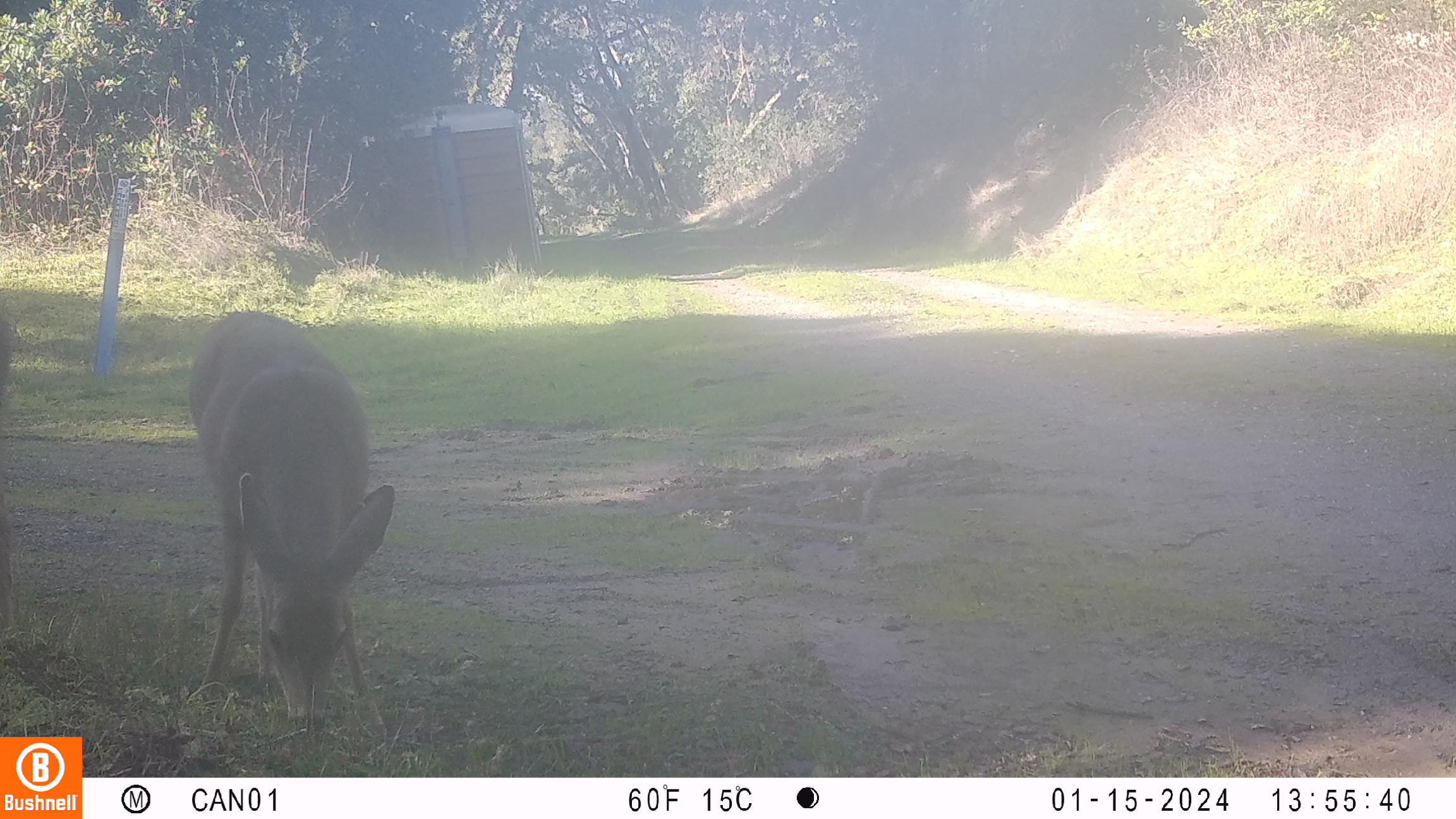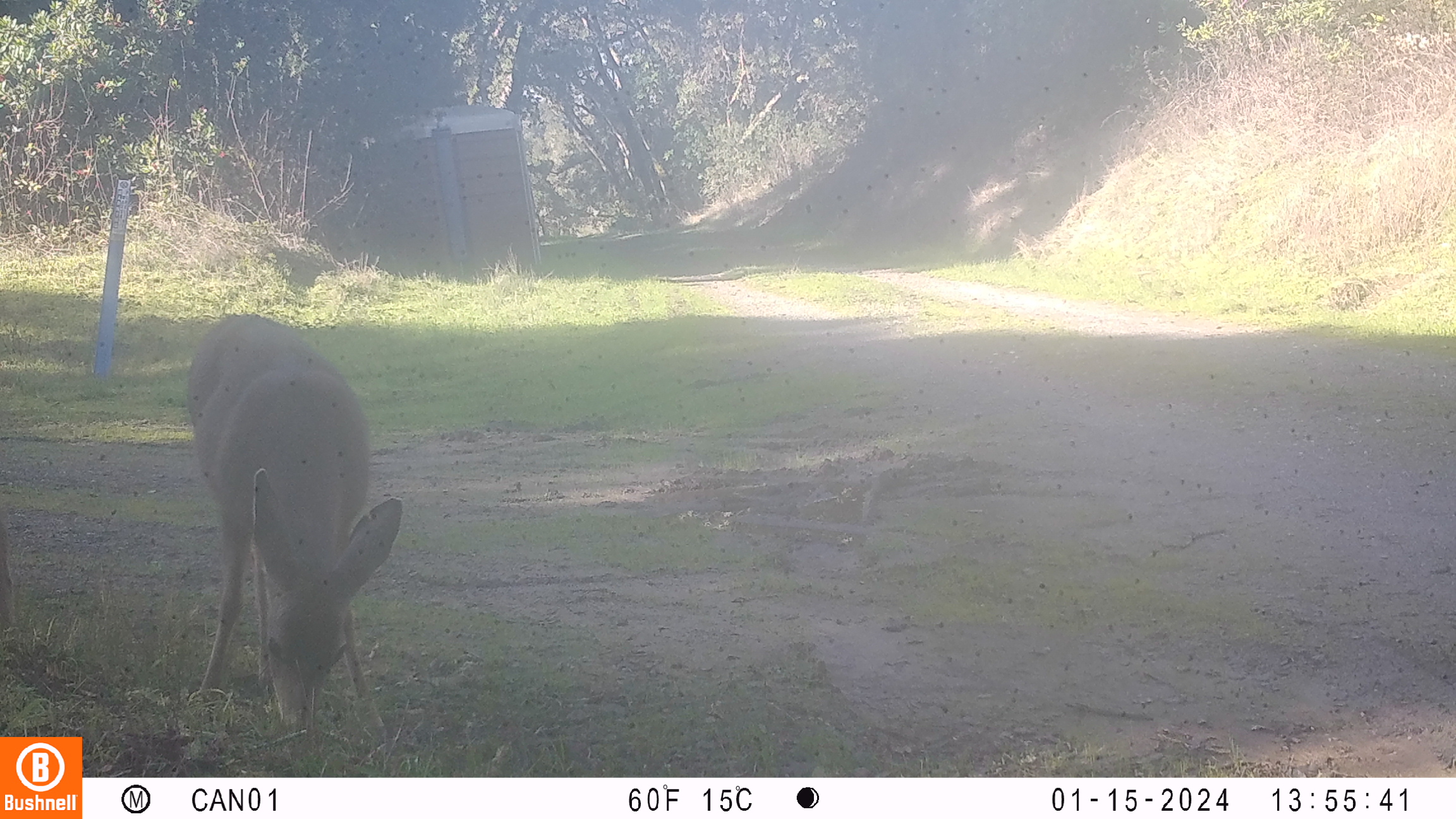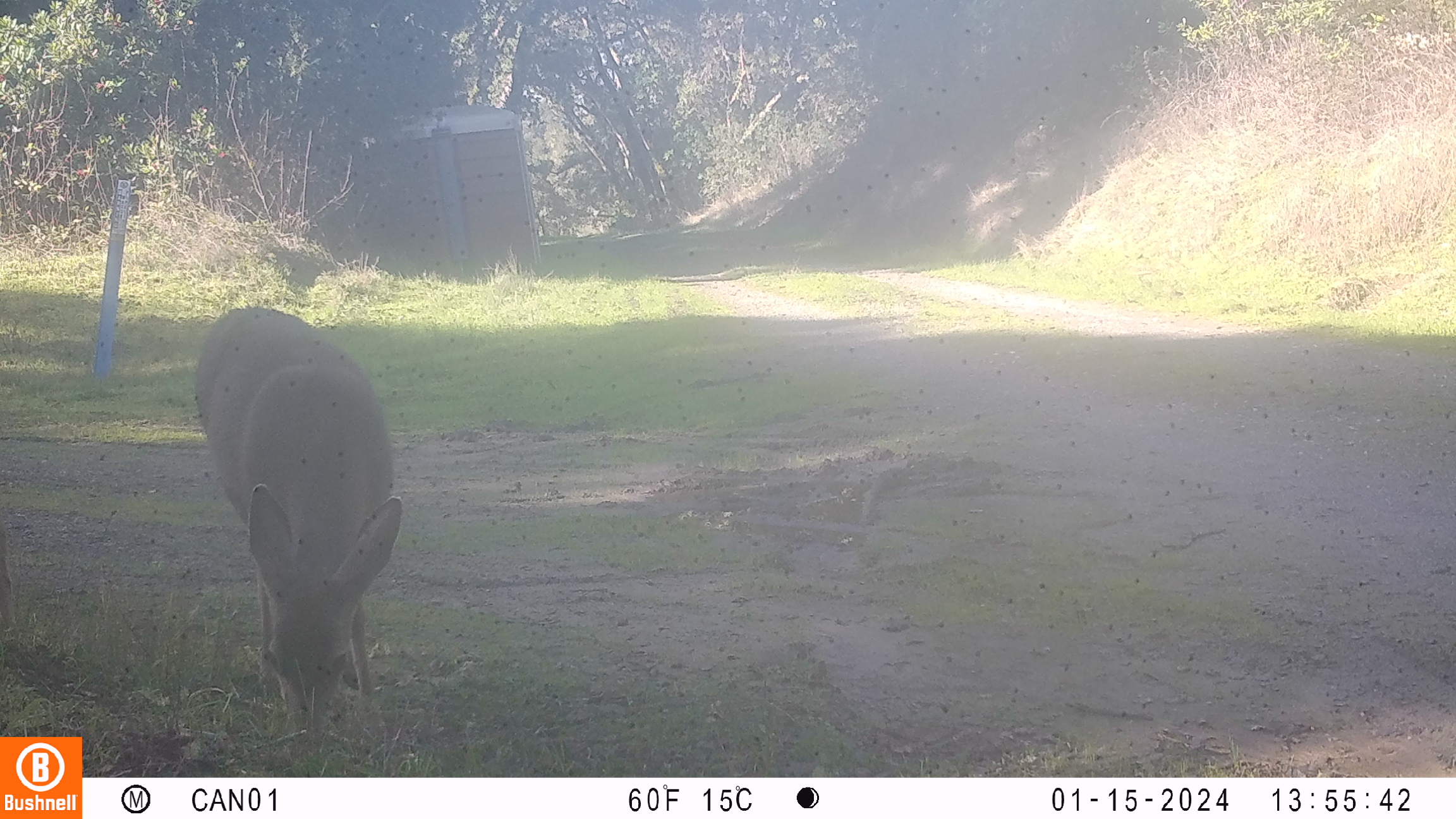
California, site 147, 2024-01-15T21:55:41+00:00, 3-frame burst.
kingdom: Animalia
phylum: Chordata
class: Mammalia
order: Artiodactyla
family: Cervidae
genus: Odocoileus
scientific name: Odocoileus hemionus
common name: mule deer